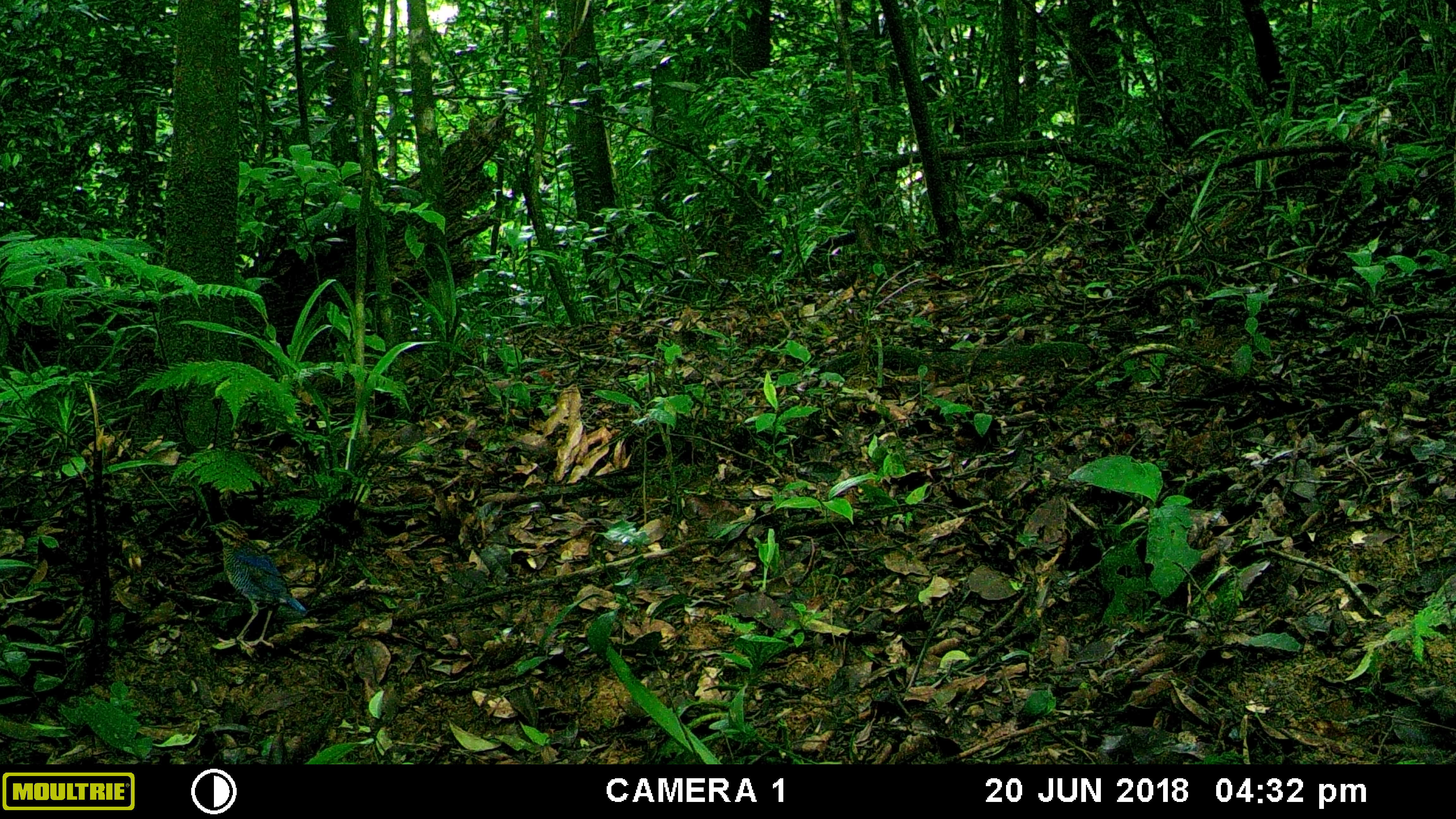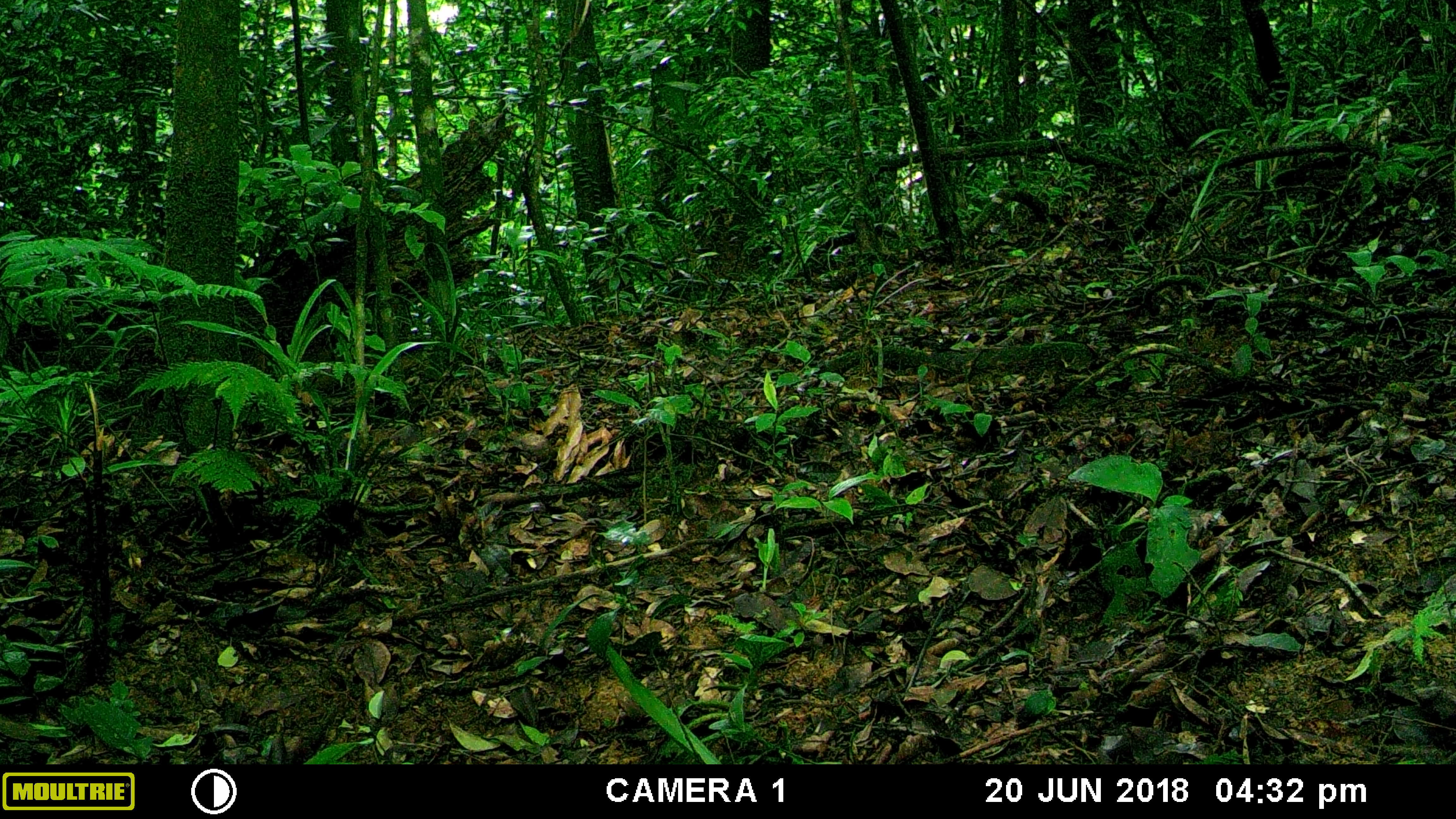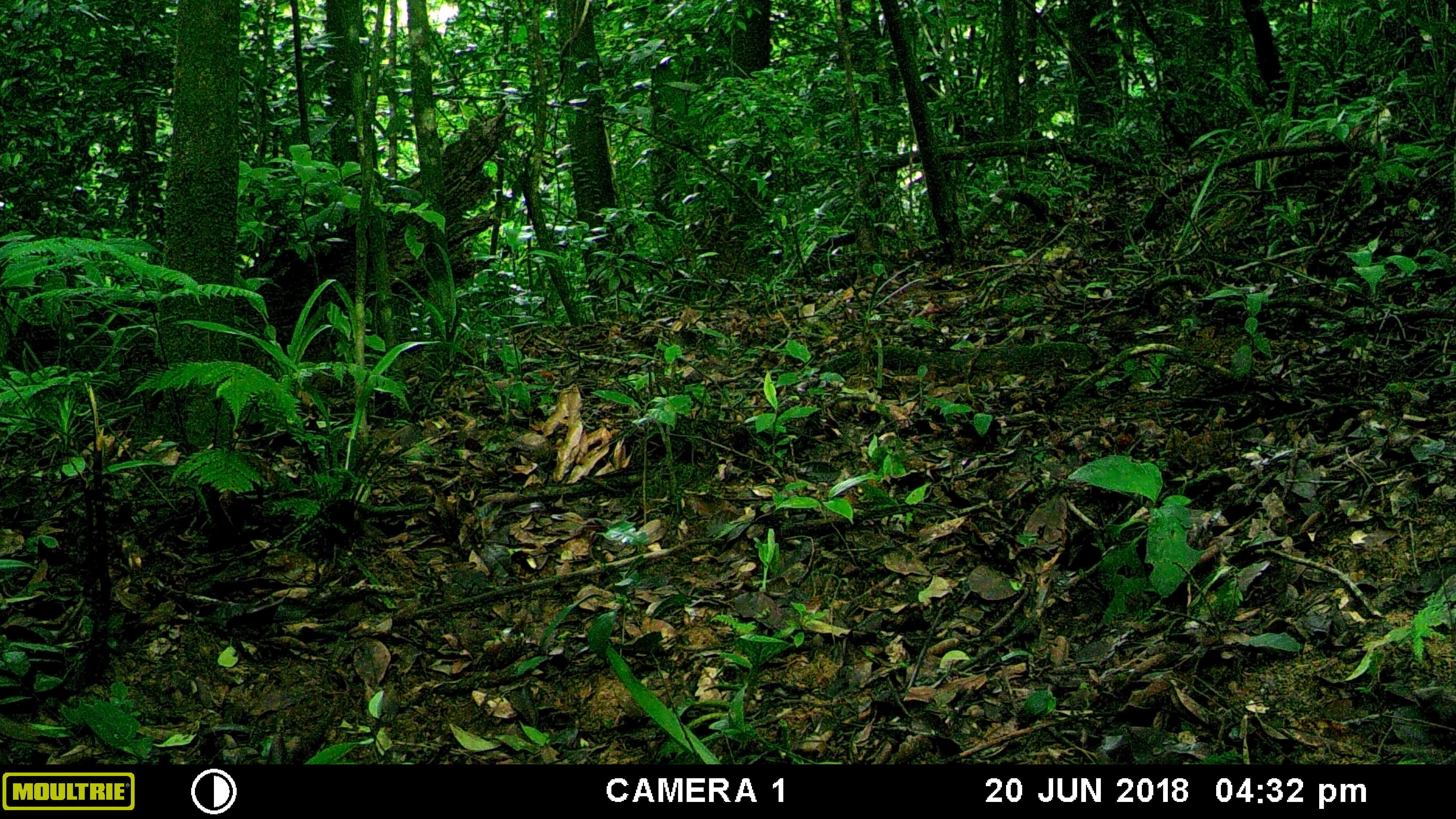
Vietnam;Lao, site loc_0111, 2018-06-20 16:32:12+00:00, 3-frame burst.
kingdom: Animalia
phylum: Chordata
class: Aves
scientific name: Aves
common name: bird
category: unidentified bird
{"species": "unidentified bird (bird) (Aves)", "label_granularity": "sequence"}